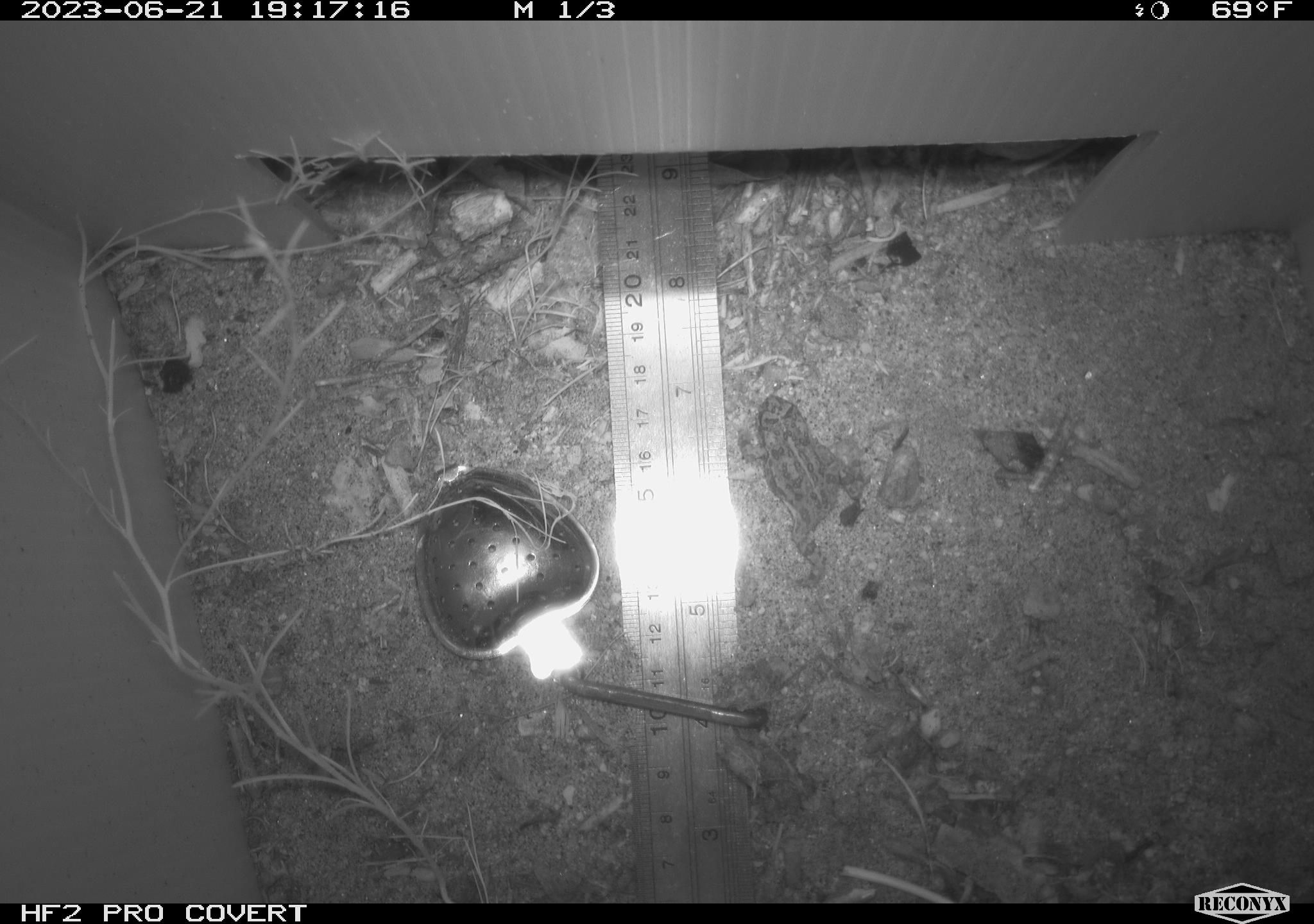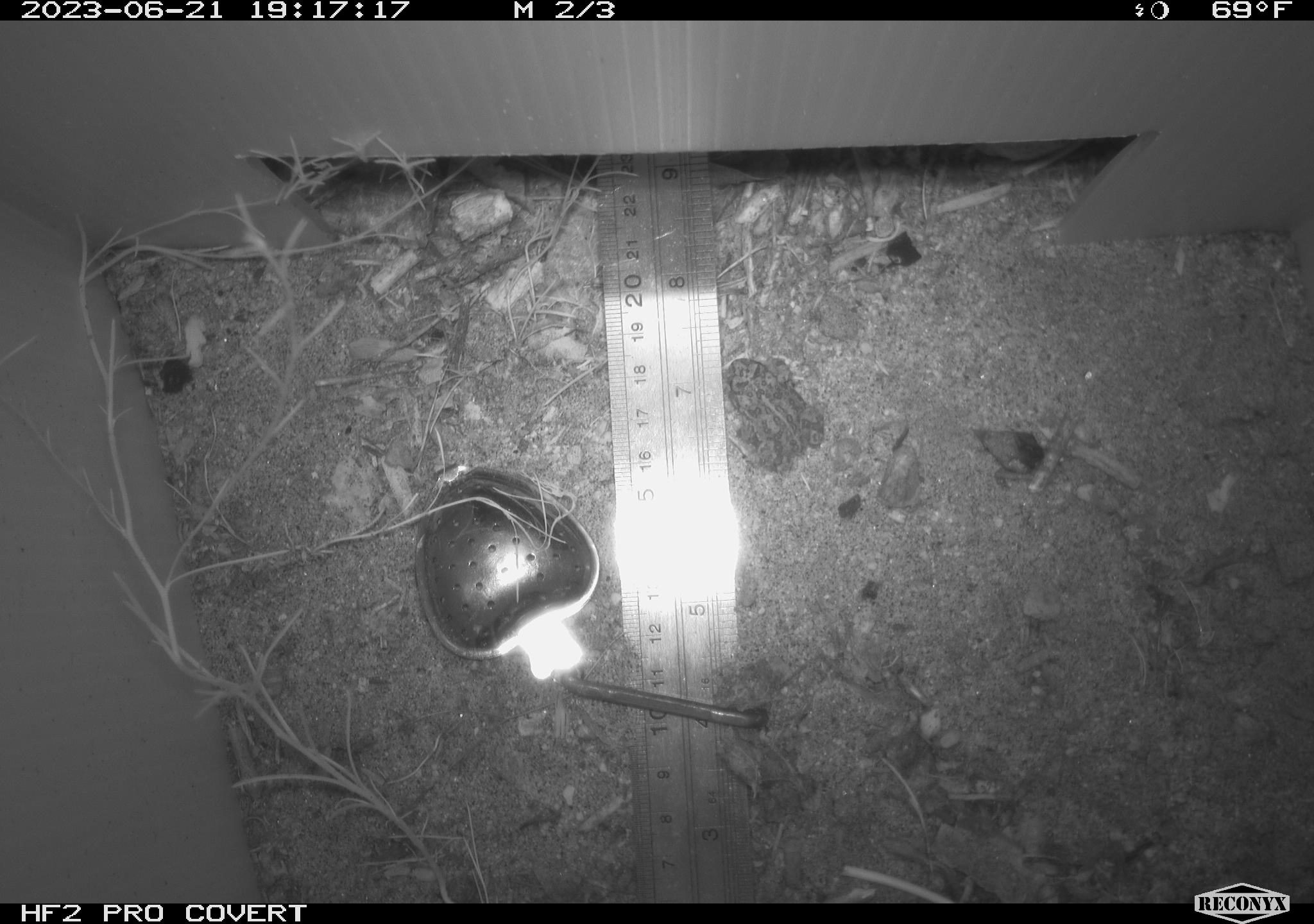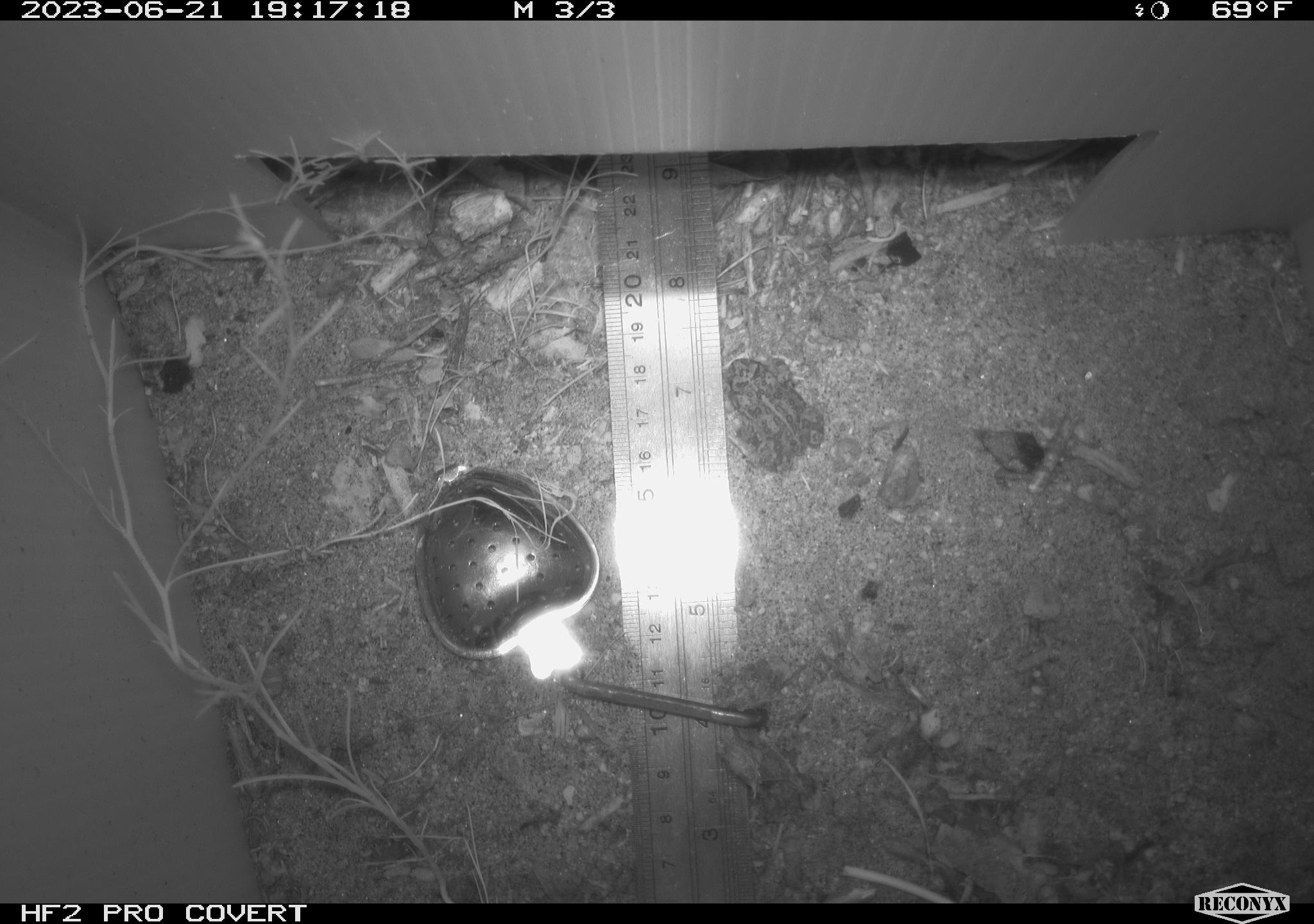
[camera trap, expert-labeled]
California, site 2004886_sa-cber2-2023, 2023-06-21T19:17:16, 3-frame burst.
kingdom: Animalia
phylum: Chordata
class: Amphibia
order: Anura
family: Bufonidae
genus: Anaxyrus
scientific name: Anaxyrus boreas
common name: western toad